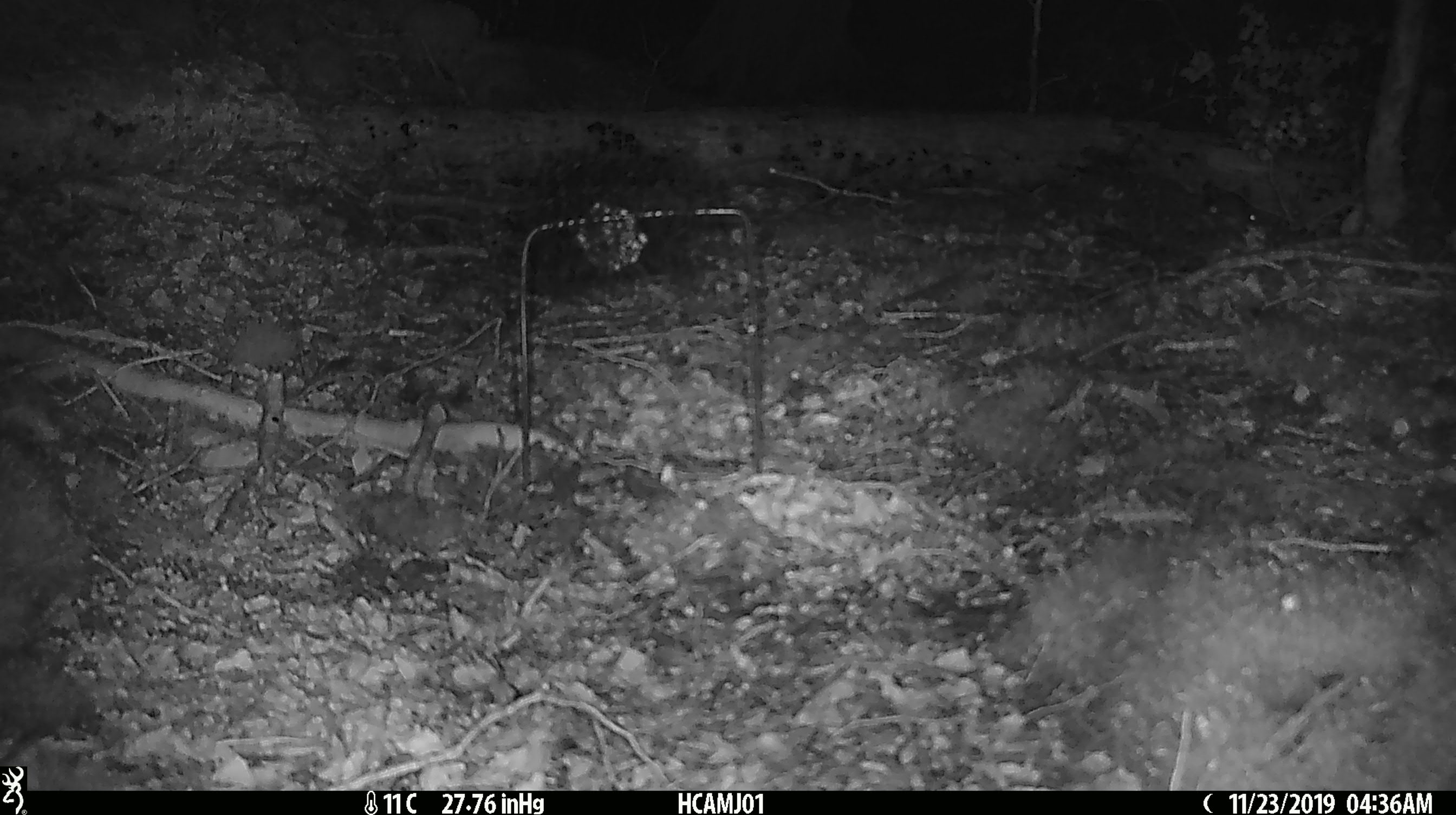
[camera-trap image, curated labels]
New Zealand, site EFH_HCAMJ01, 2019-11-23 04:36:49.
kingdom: Animalia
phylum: Chordata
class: Mammalia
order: Rodentia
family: Muridae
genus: Mus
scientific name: Mus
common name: mouse